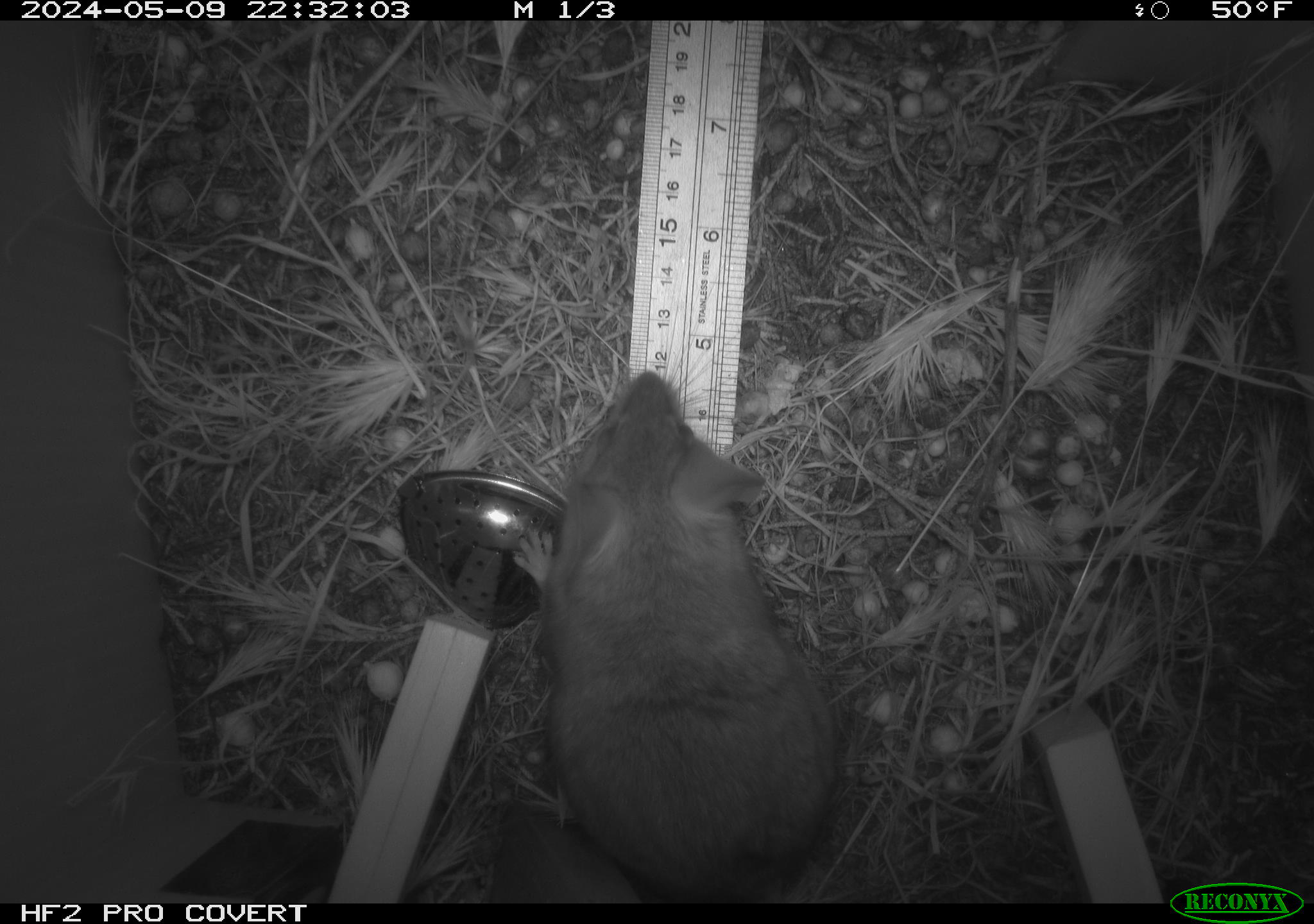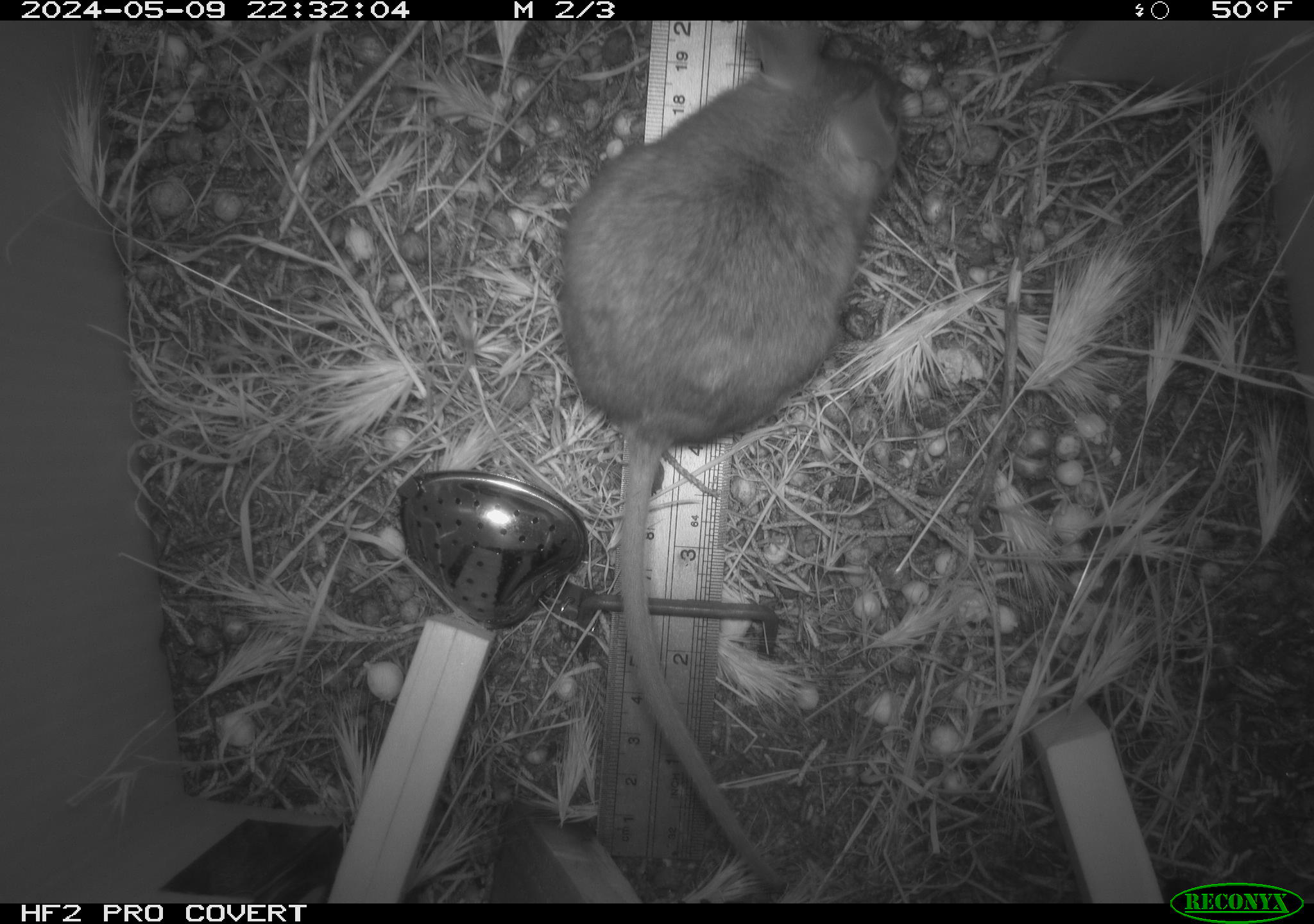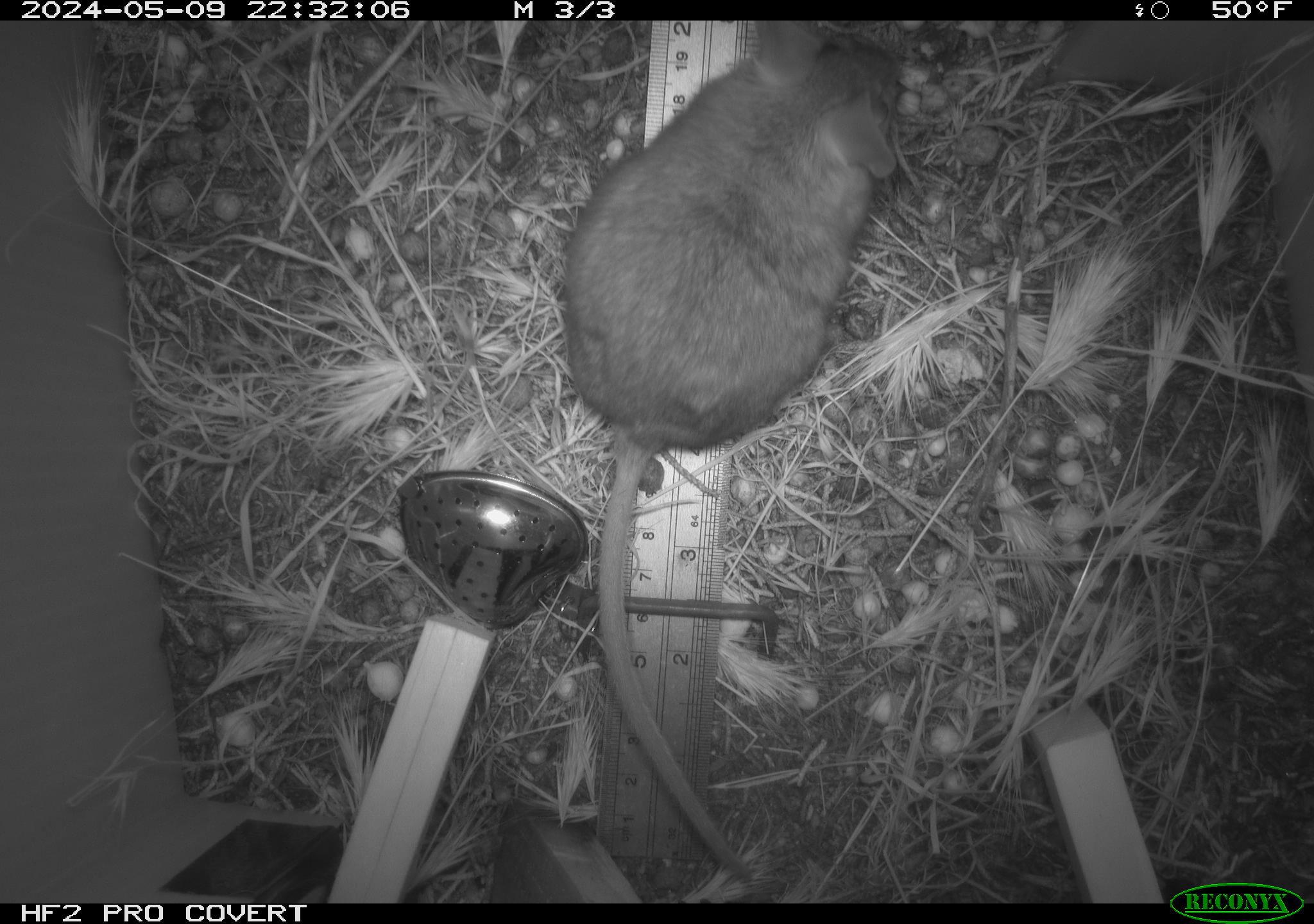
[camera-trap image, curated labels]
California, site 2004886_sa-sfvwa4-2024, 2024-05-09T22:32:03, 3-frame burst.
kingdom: Animalia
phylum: Chordata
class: Mammalia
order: Rodentia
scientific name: Rodentia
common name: mouse species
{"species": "mouse species (Rodentia)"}